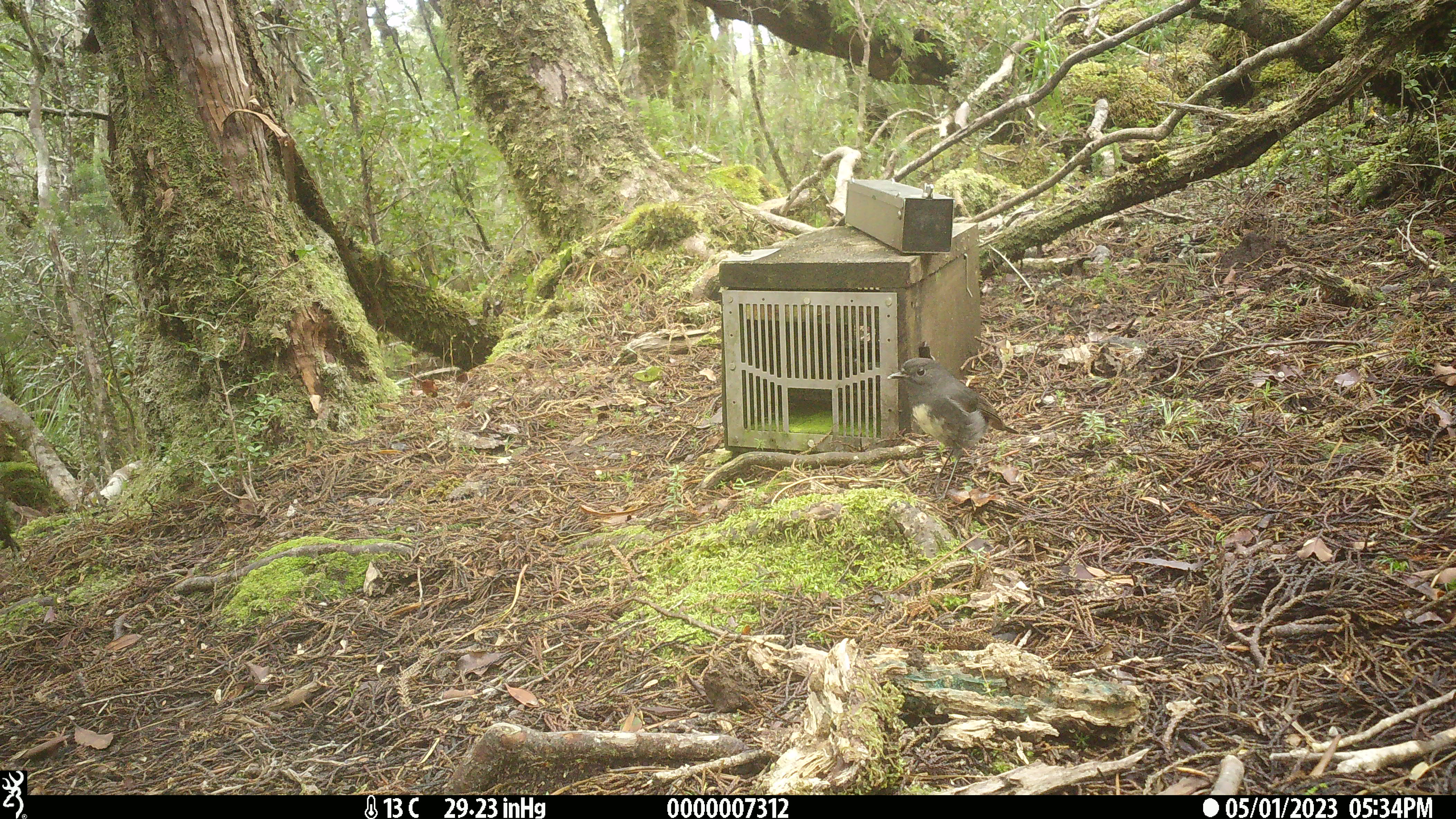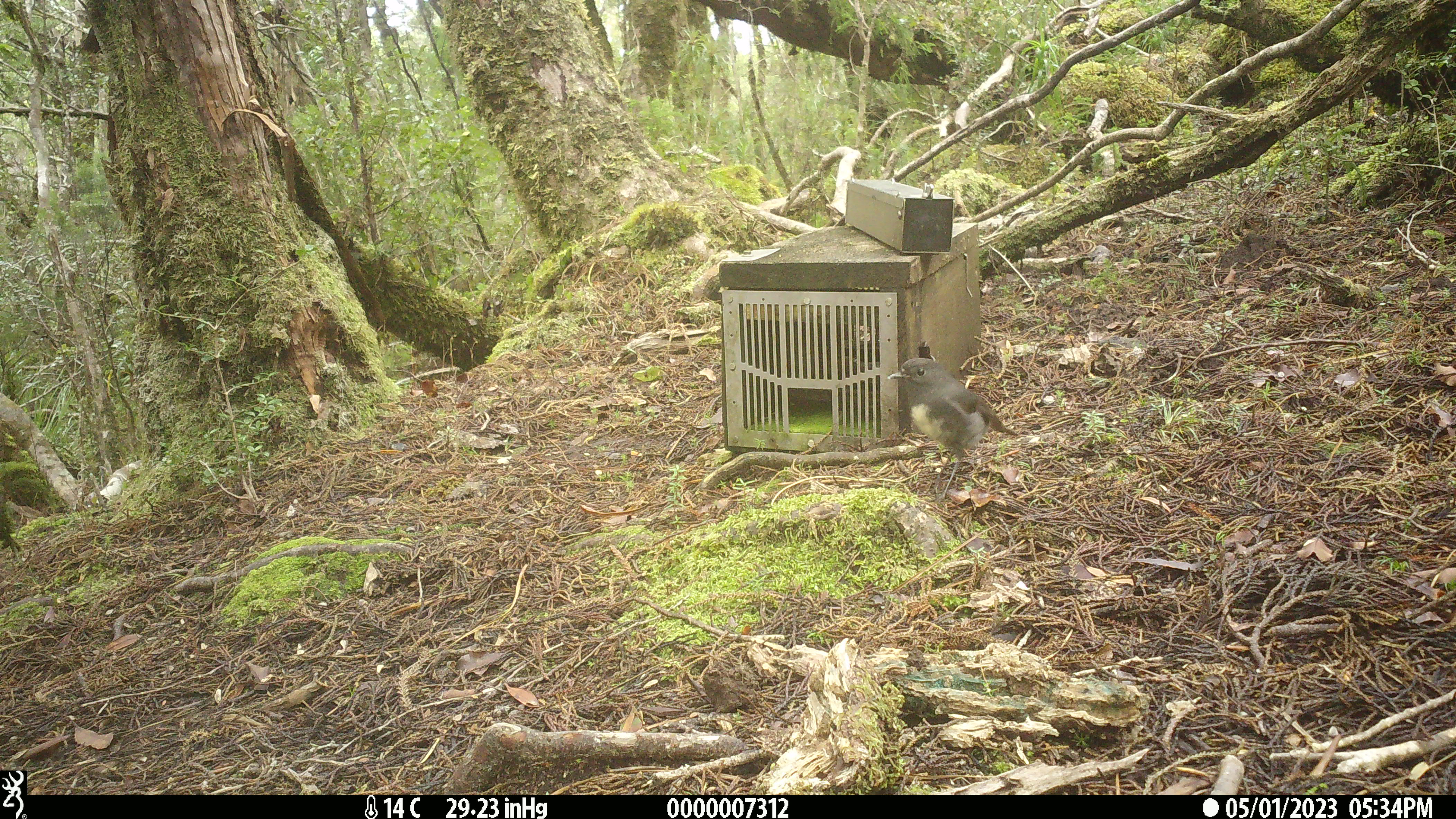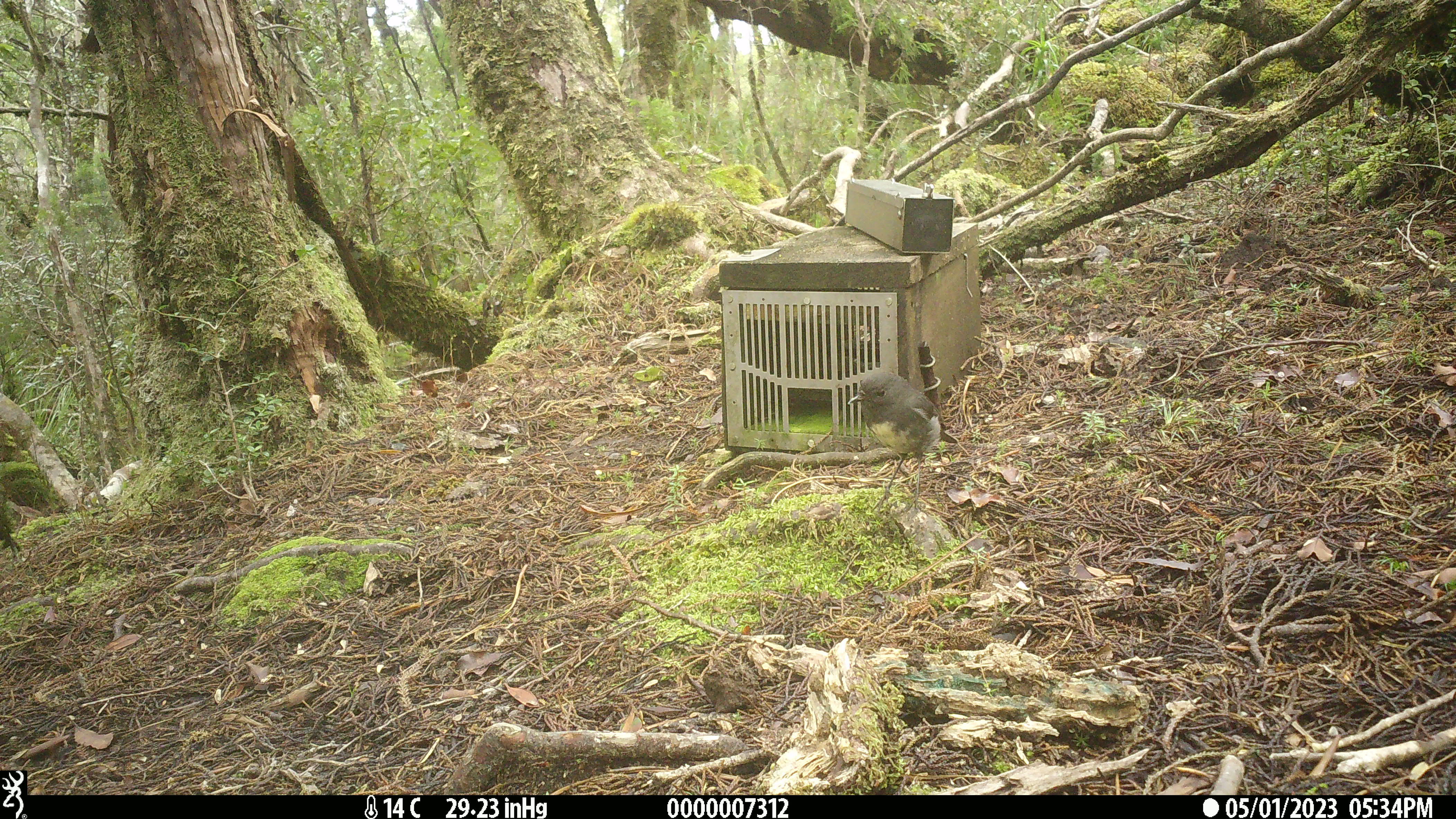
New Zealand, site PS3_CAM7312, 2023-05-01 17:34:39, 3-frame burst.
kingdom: Animalia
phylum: Chordata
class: Aves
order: Passeriformes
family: Petroicidae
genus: Petroica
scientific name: Petroica australis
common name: new zealand robin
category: robin